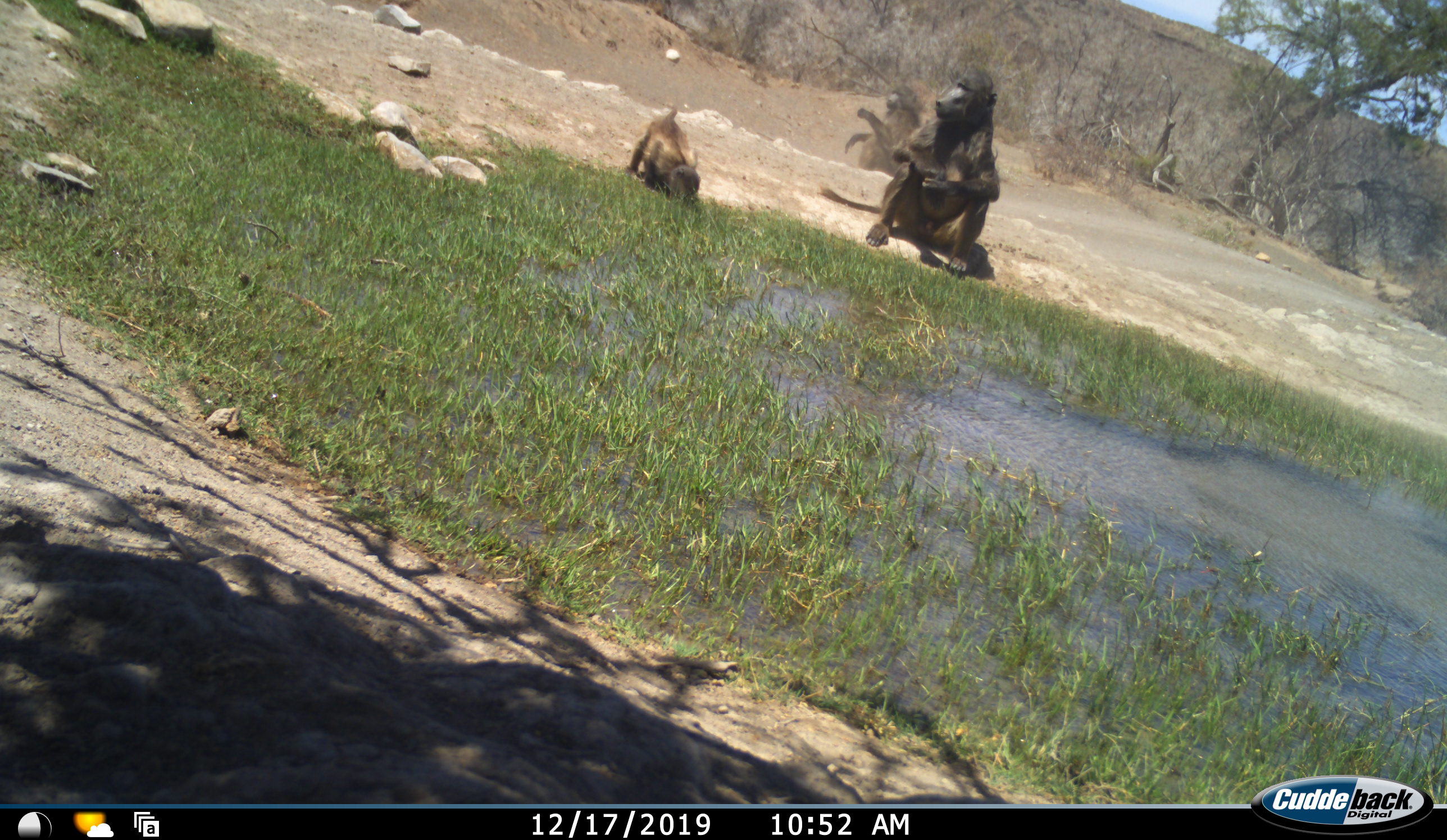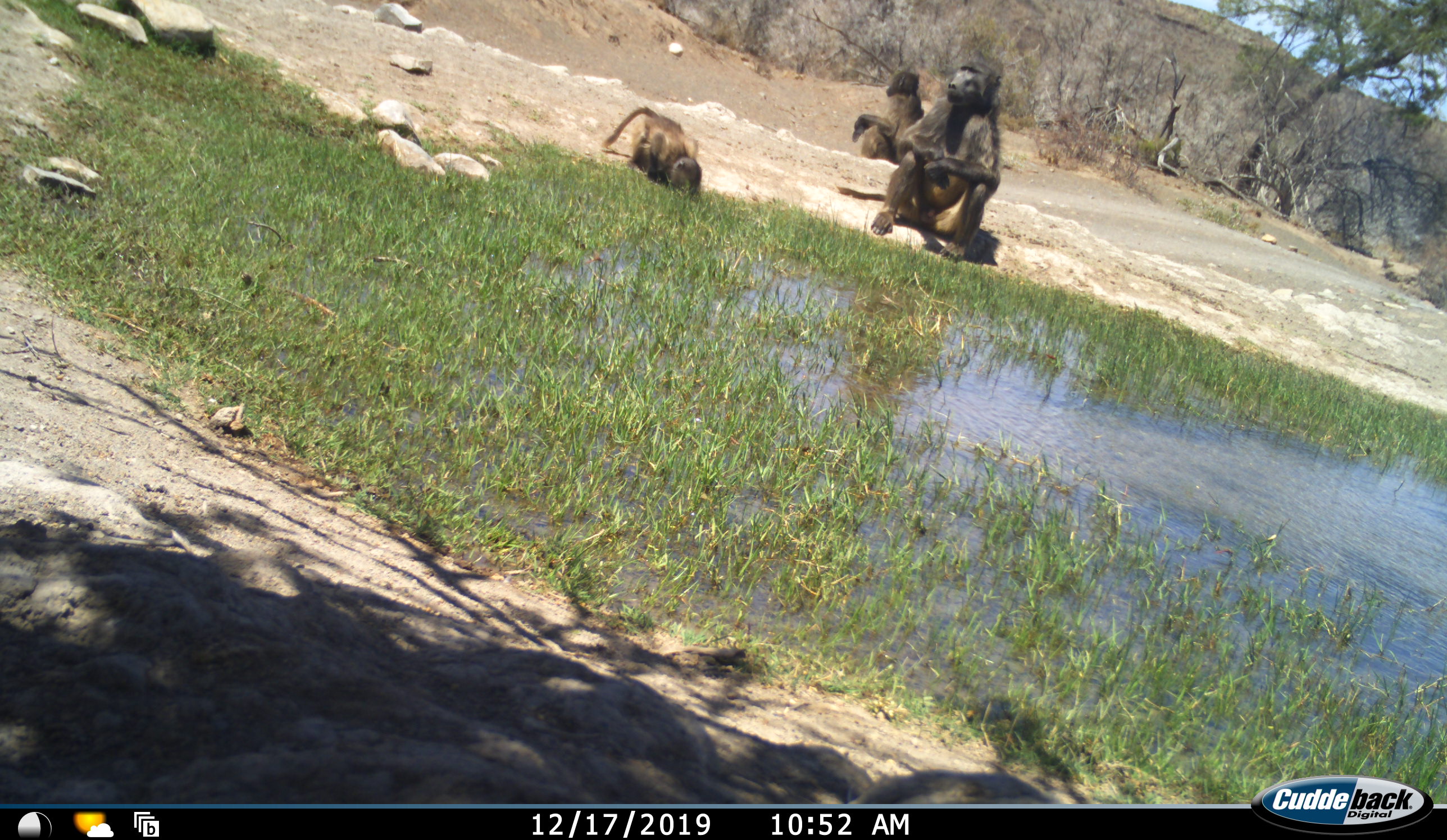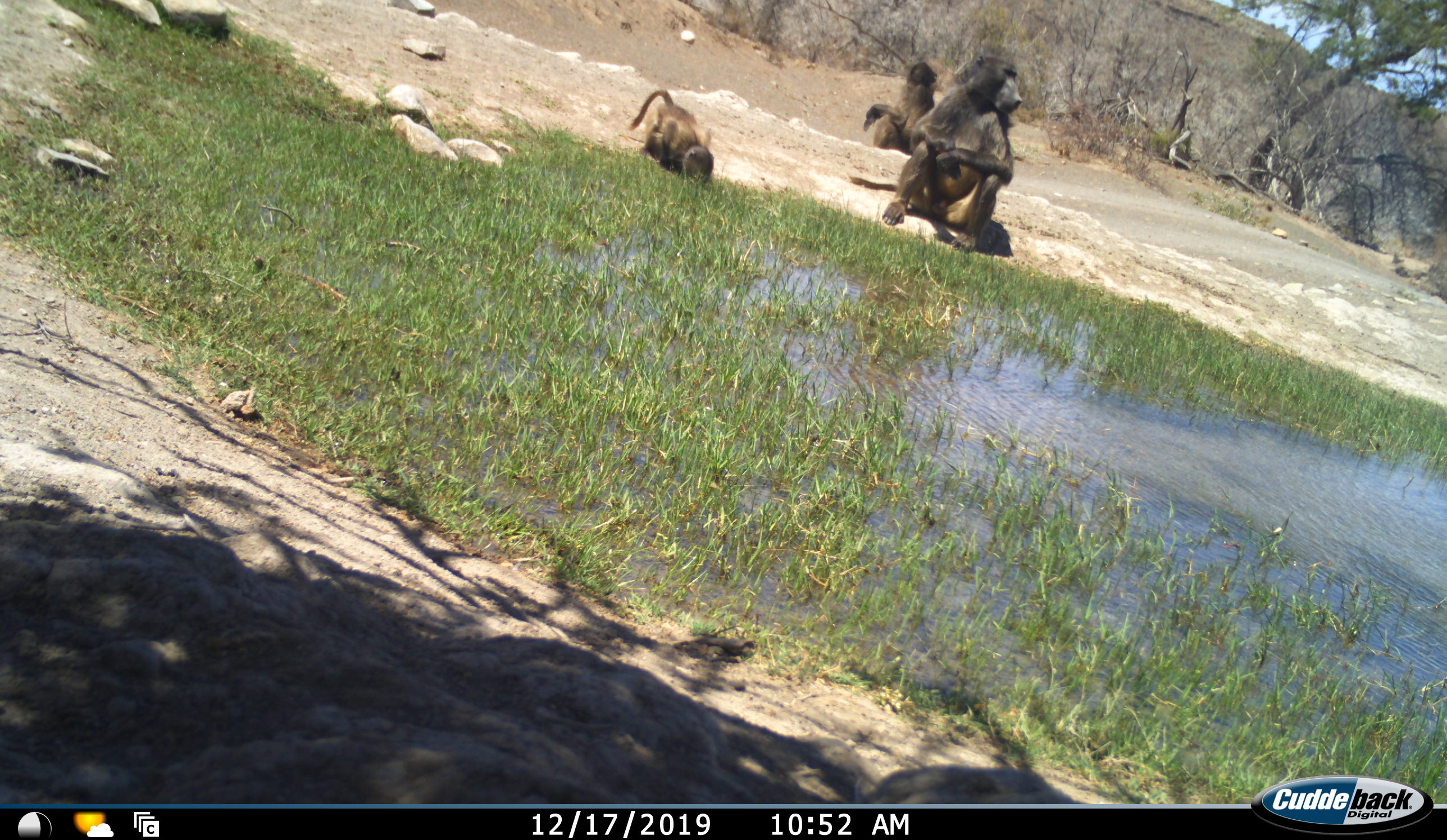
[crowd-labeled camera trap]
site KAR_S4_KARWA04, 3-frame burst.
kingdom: Animalia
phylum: Chordata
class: Mammalia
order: Primates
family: Cercopithecidae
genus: Papio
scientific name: Papio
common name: baboon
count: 3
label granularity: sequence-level